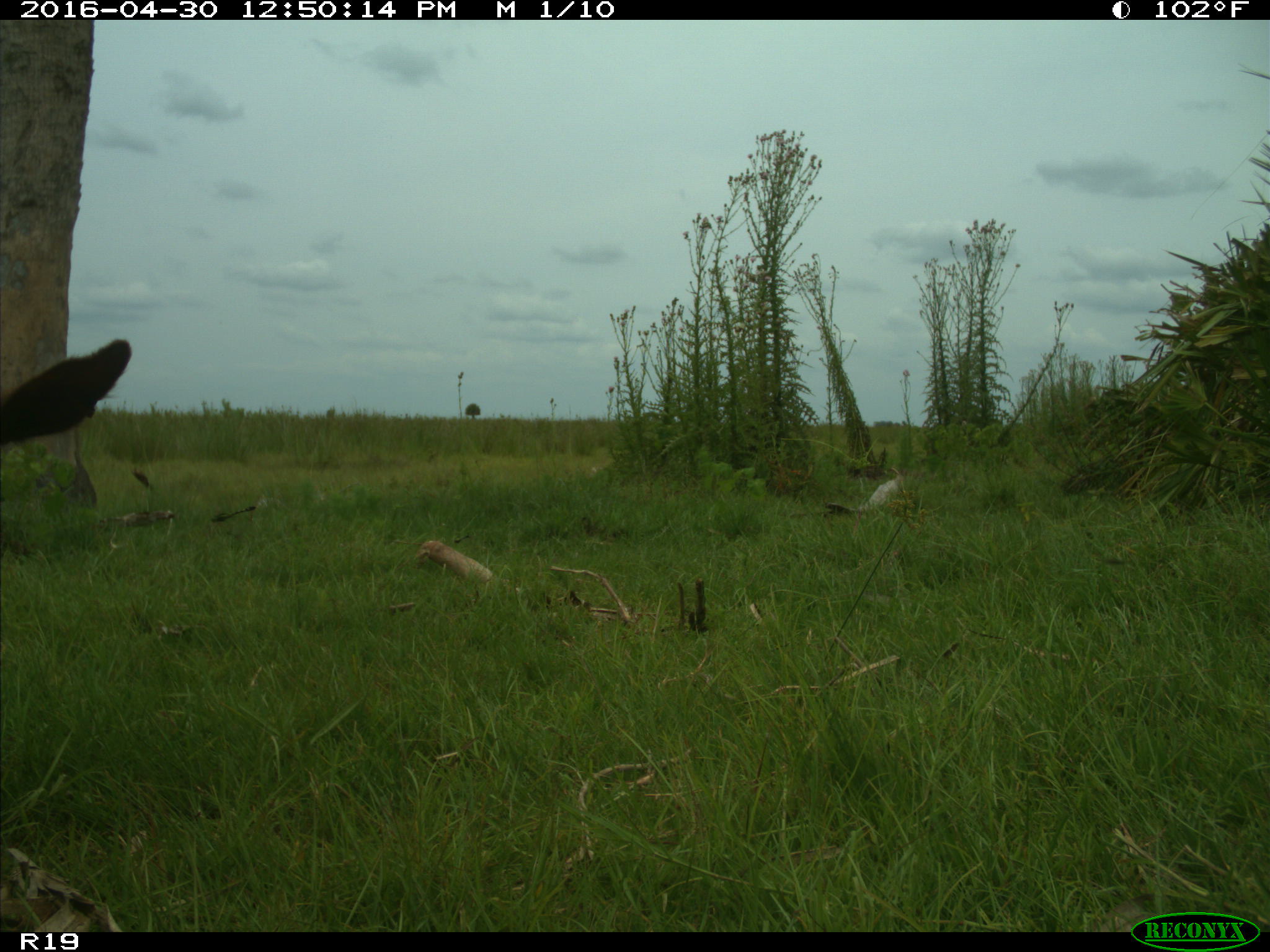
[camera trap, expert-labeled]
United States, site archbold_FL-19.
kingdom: Animalia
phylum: Chordata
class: Mammalia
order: Artiodactyla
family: Bovidae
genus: Bos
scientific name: Bos taurus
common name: domestic cow